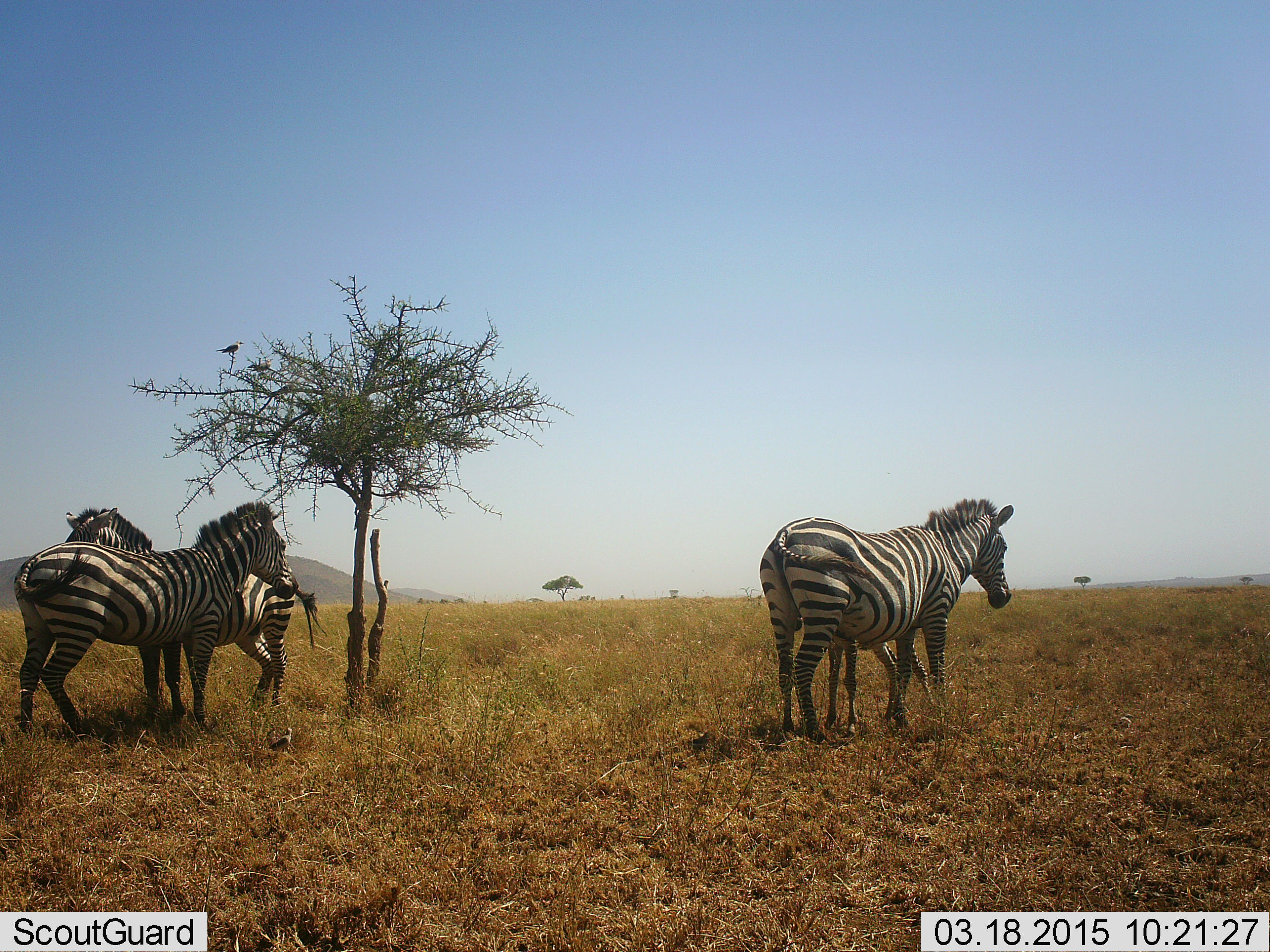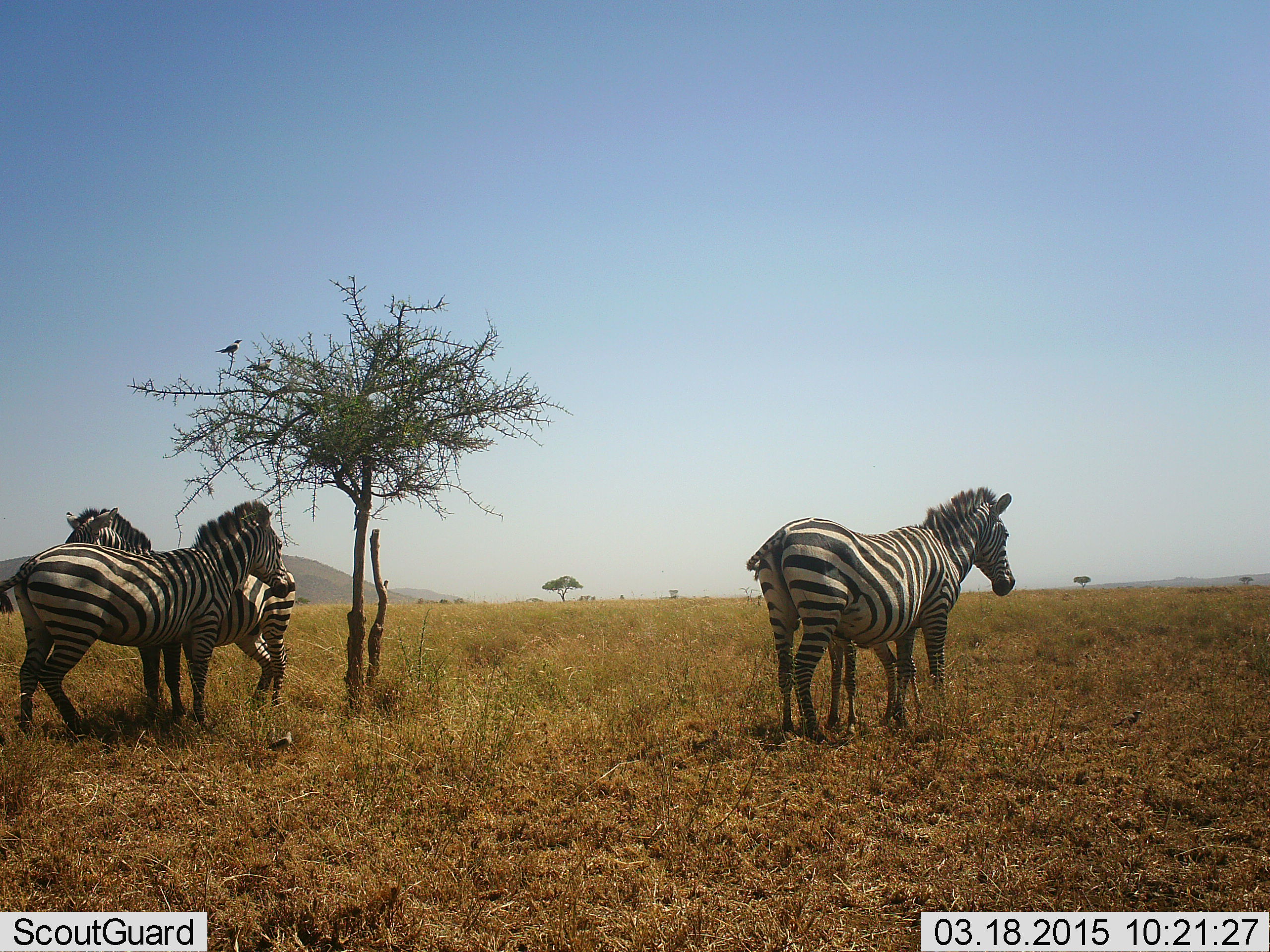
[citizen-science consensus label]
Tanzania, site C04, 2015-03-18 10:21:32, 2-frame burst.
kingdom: Animalia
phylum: Chordata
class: Mammalia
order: Perissodactyla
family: Equidae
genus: Equus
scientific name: Equus quagga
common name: plains zebra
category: zebra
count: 4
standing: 100%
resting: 0%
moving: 0%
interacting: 36%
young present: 55%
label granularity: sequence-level